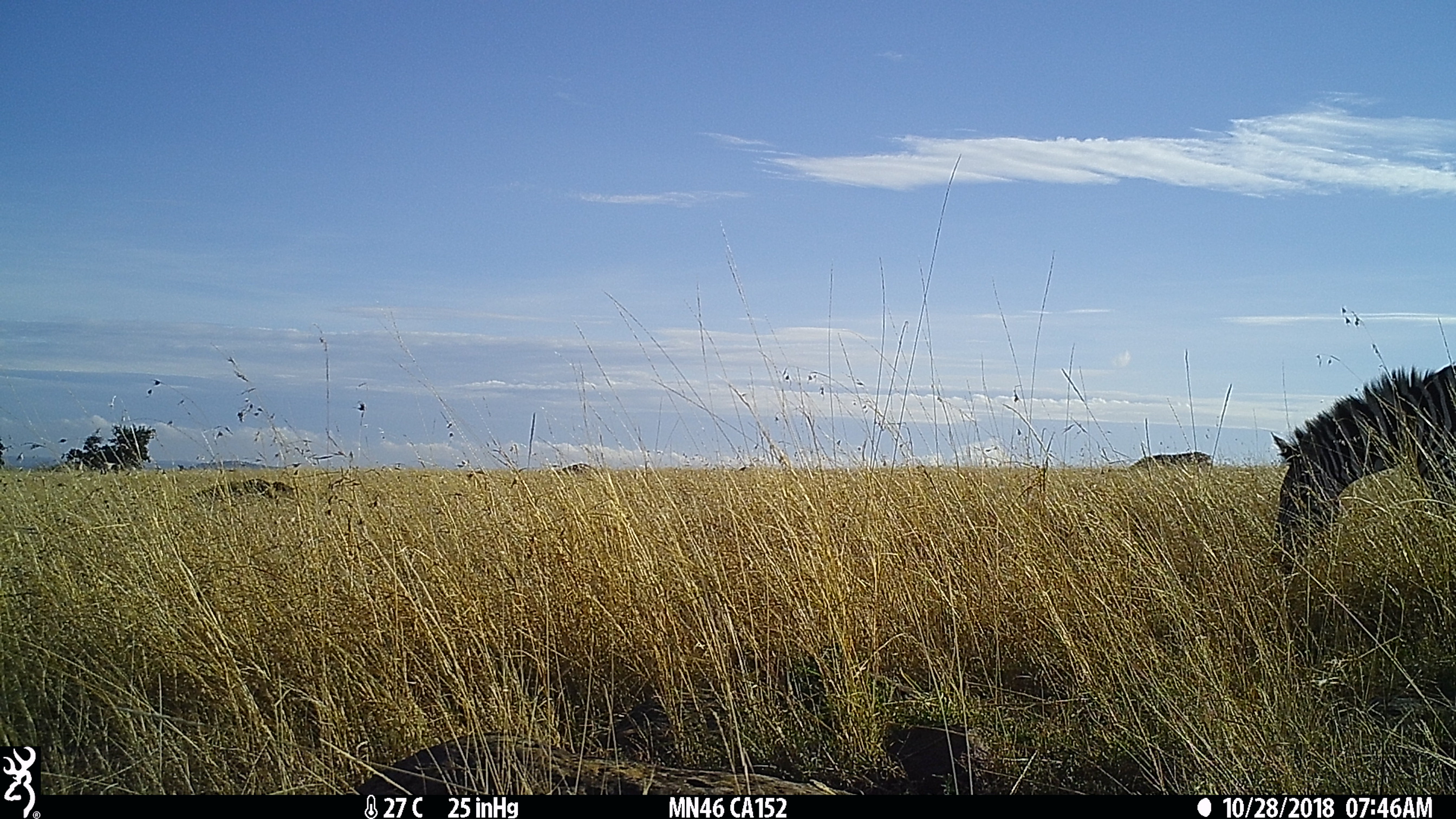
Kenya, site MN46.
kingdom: Animalia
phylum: Chordata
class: Mammalia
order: Perissodactyla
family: Equidae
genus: Equus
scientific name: Equus quagga burchellii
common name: burchell's zebra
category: zebra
Zebra (burchell's zebra) (Equus quagga burchellii).